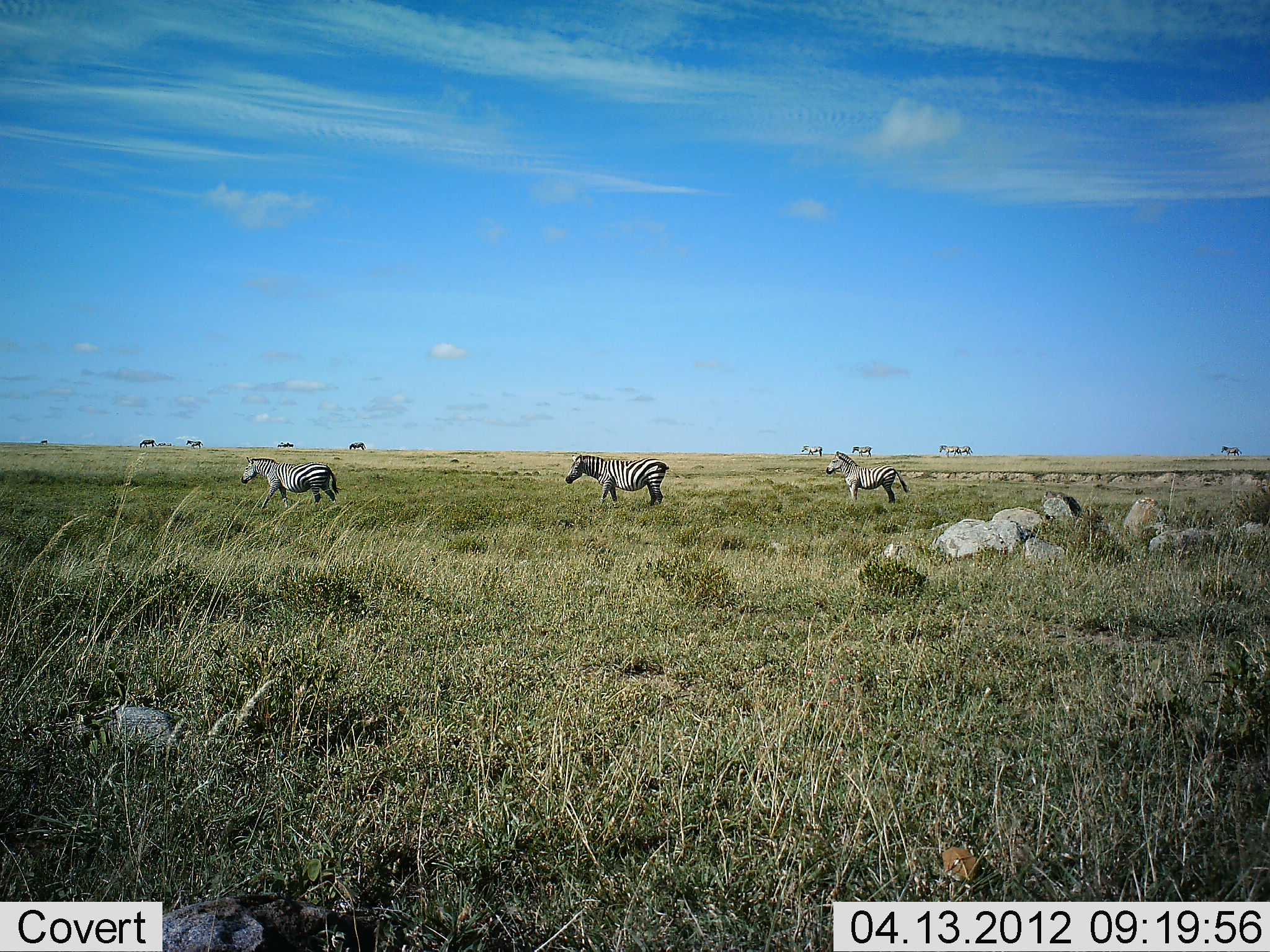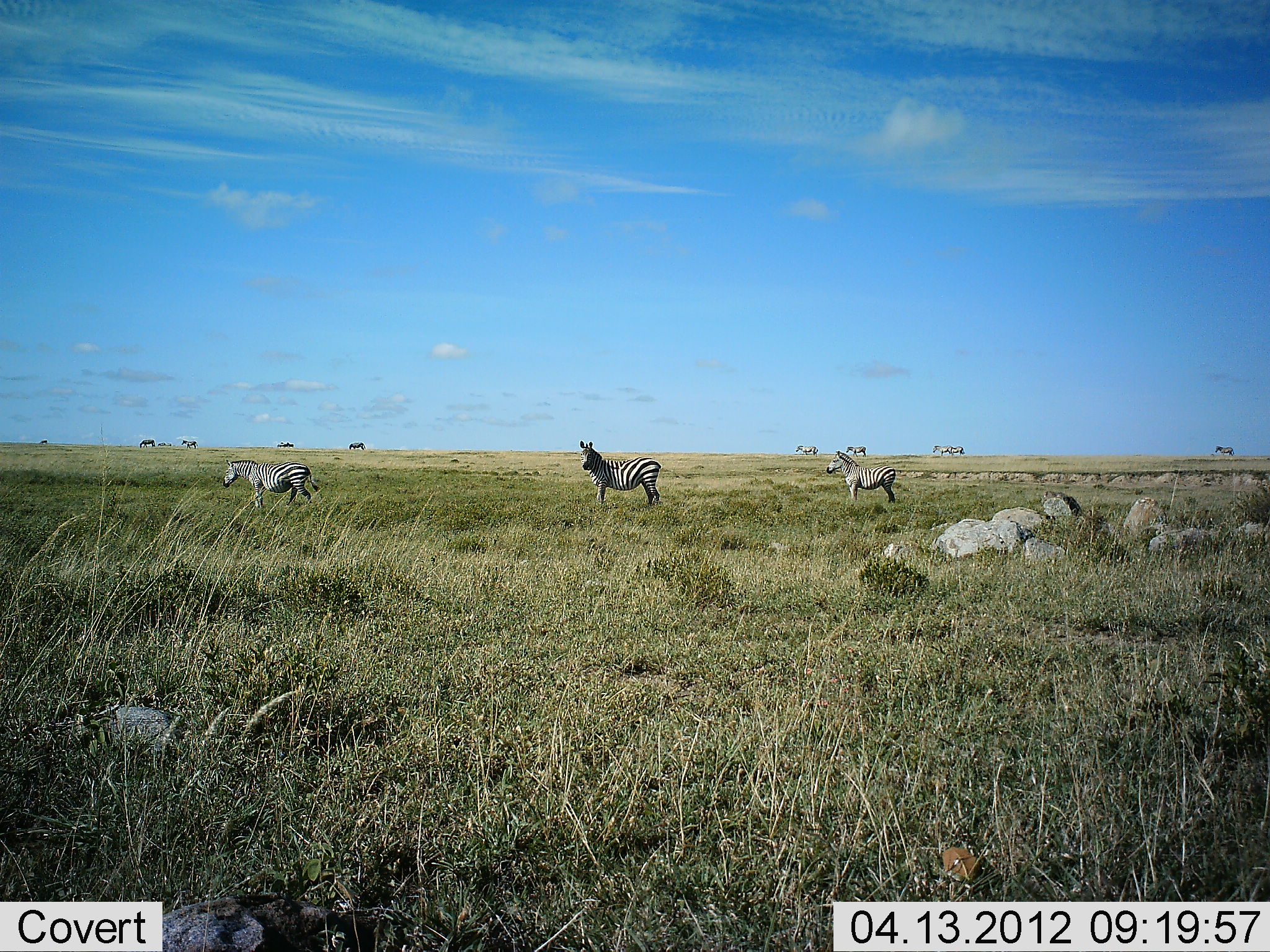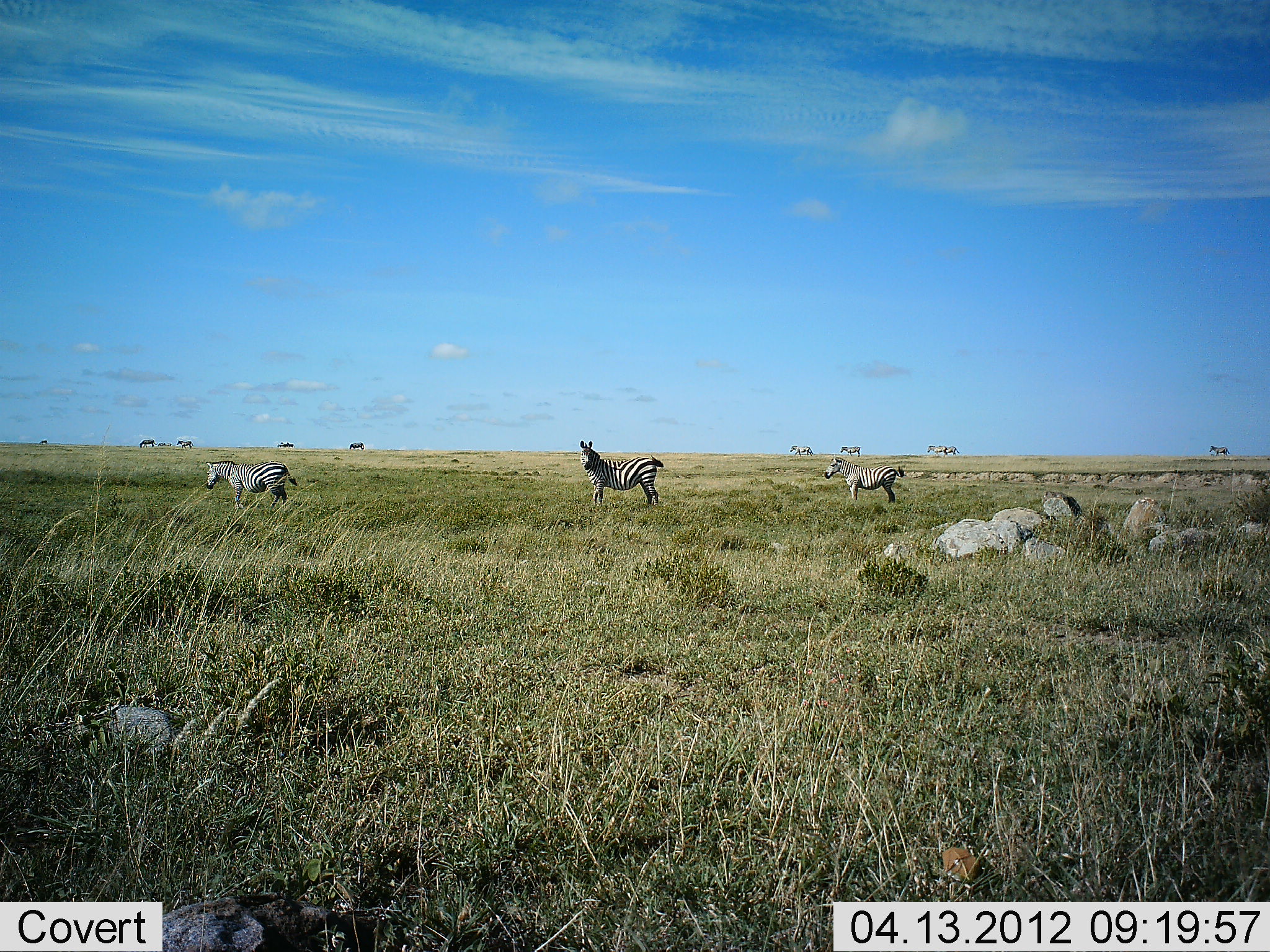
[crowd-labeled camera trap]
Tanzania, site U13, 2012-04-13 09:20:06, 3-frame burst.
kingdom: Animalia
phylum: Chordata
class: Mammalia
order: Perissodactyla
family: Equidae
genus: Equus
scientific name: Equus quagga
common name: plains zebra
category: zebra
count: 11-50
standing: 81%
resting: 4%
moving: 81%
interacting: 0%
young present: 8%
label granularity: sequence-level